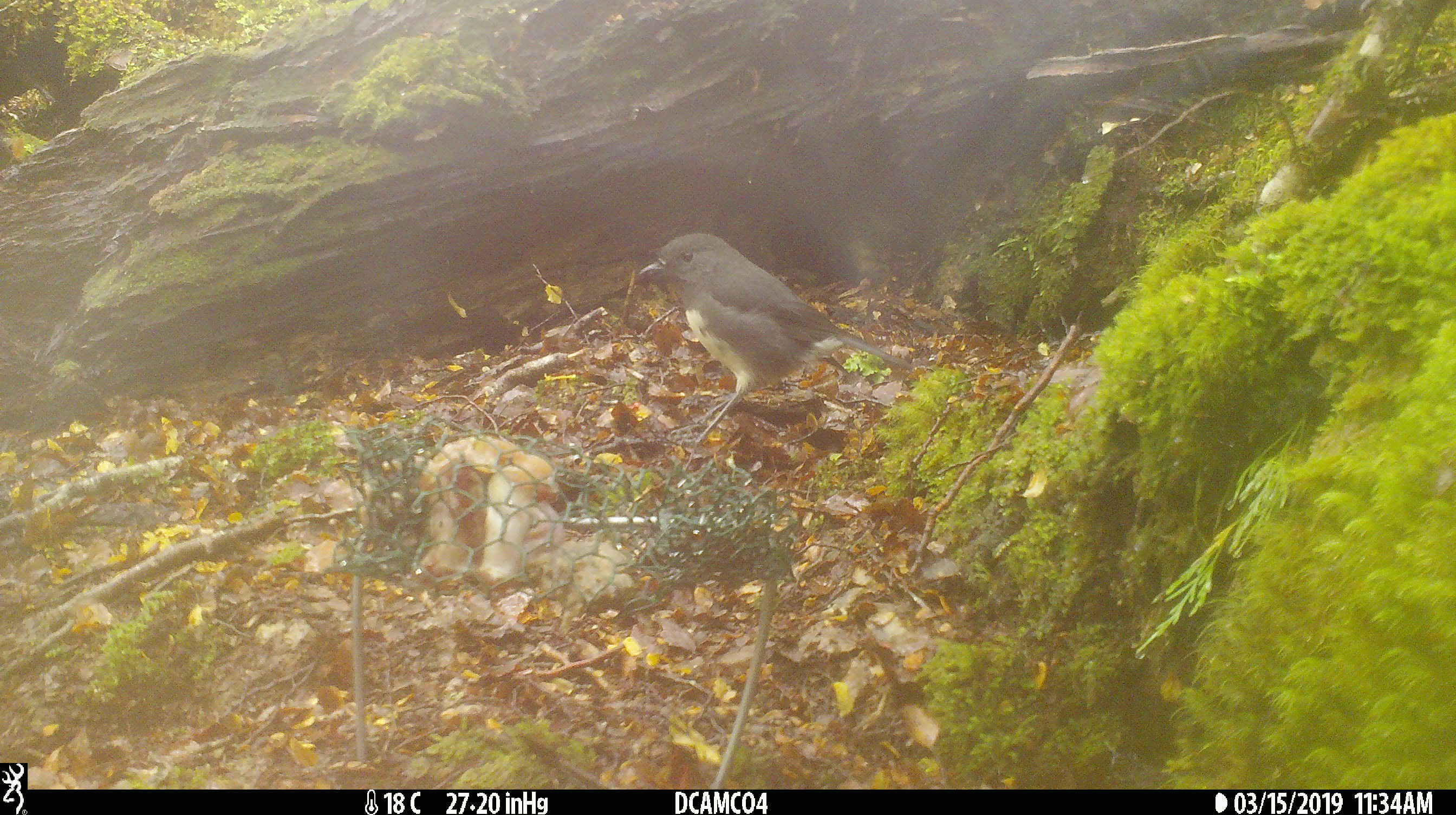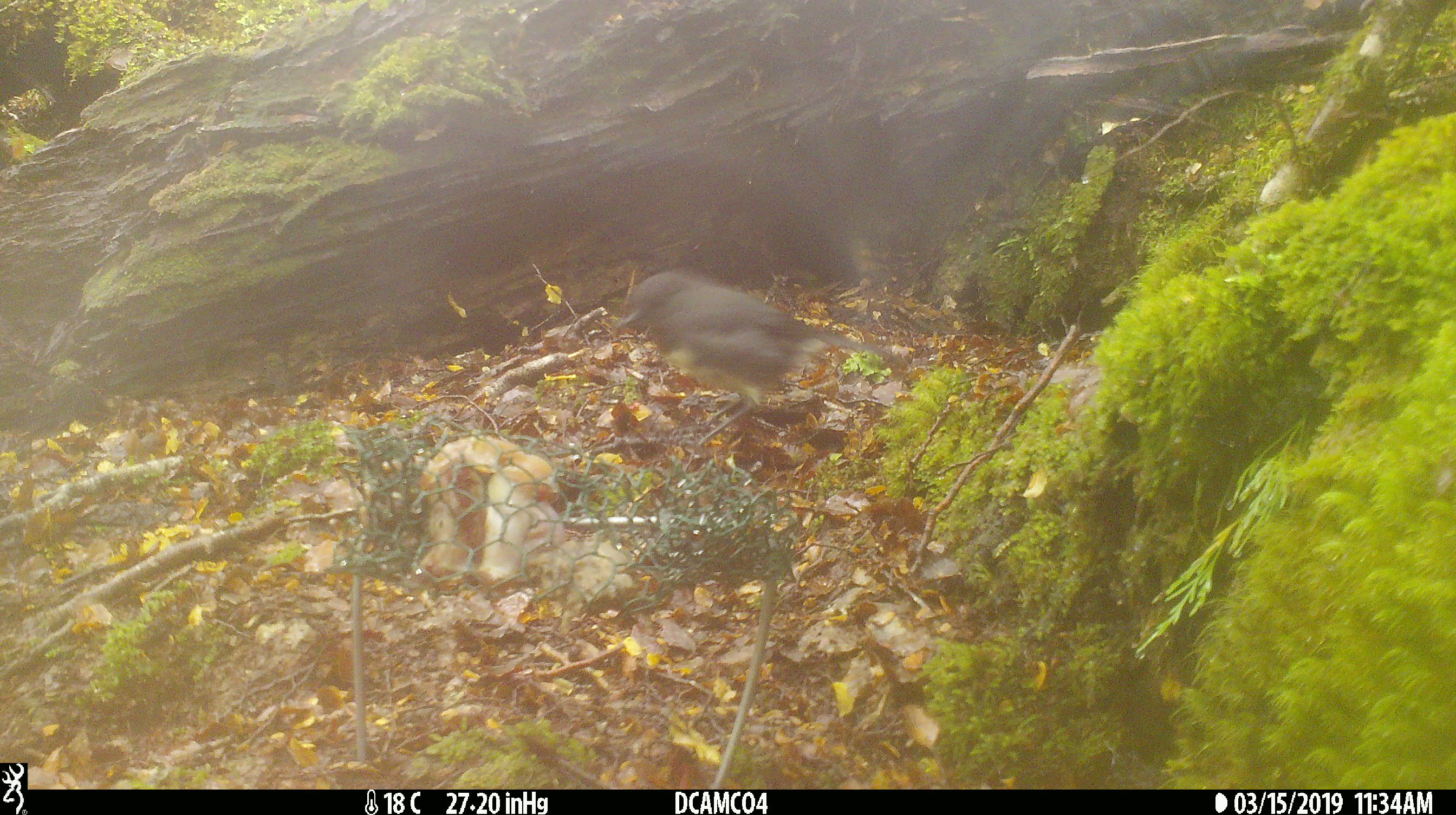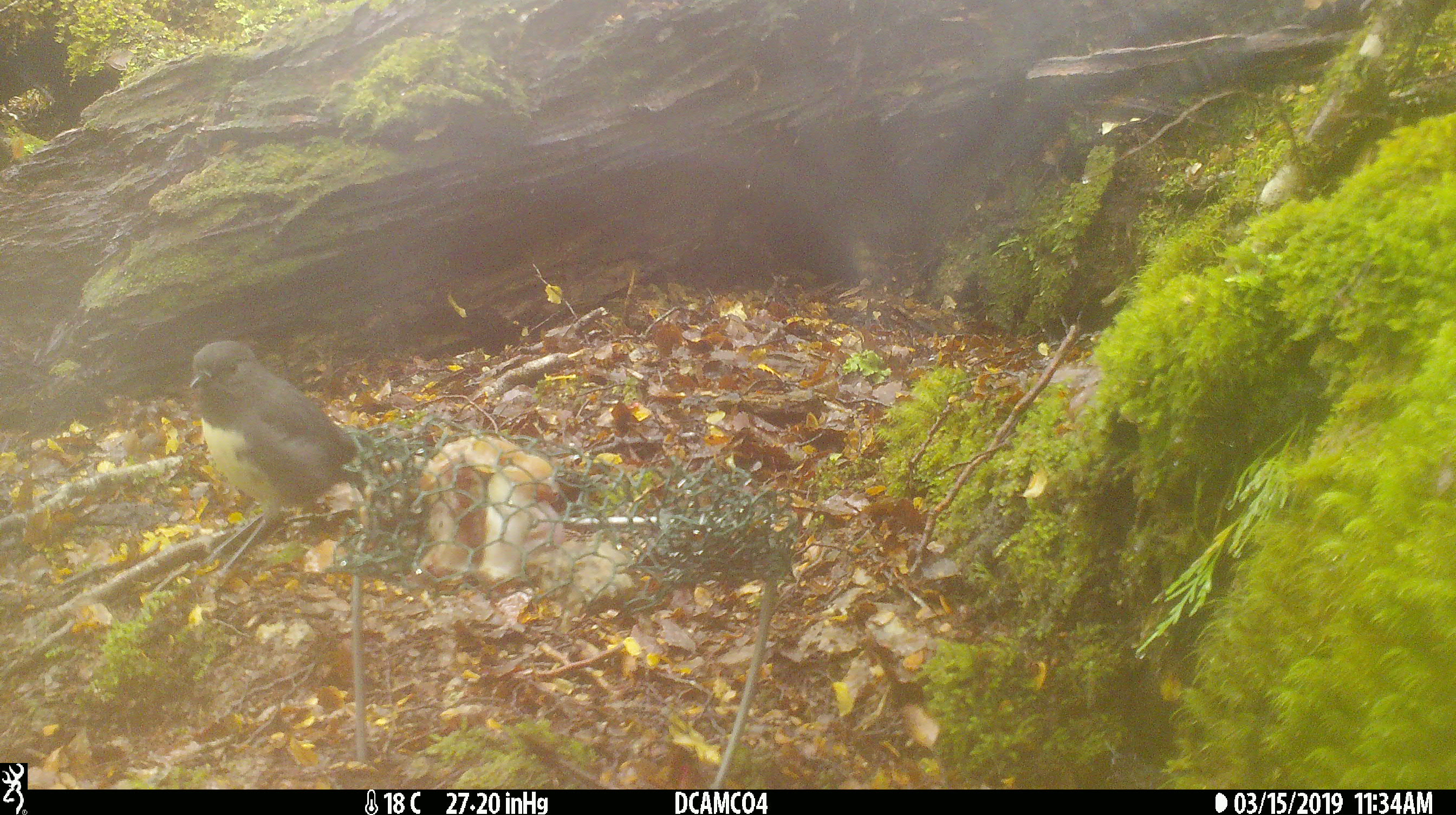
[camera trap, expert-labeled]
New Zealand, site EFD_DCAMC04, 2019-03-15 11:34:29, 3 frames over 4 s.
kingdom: Animalia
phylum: Chordata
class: Aves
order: Passeriformes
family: Petroicidae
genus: Petroica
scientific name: Petroica australis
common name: new zealand robin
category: robin